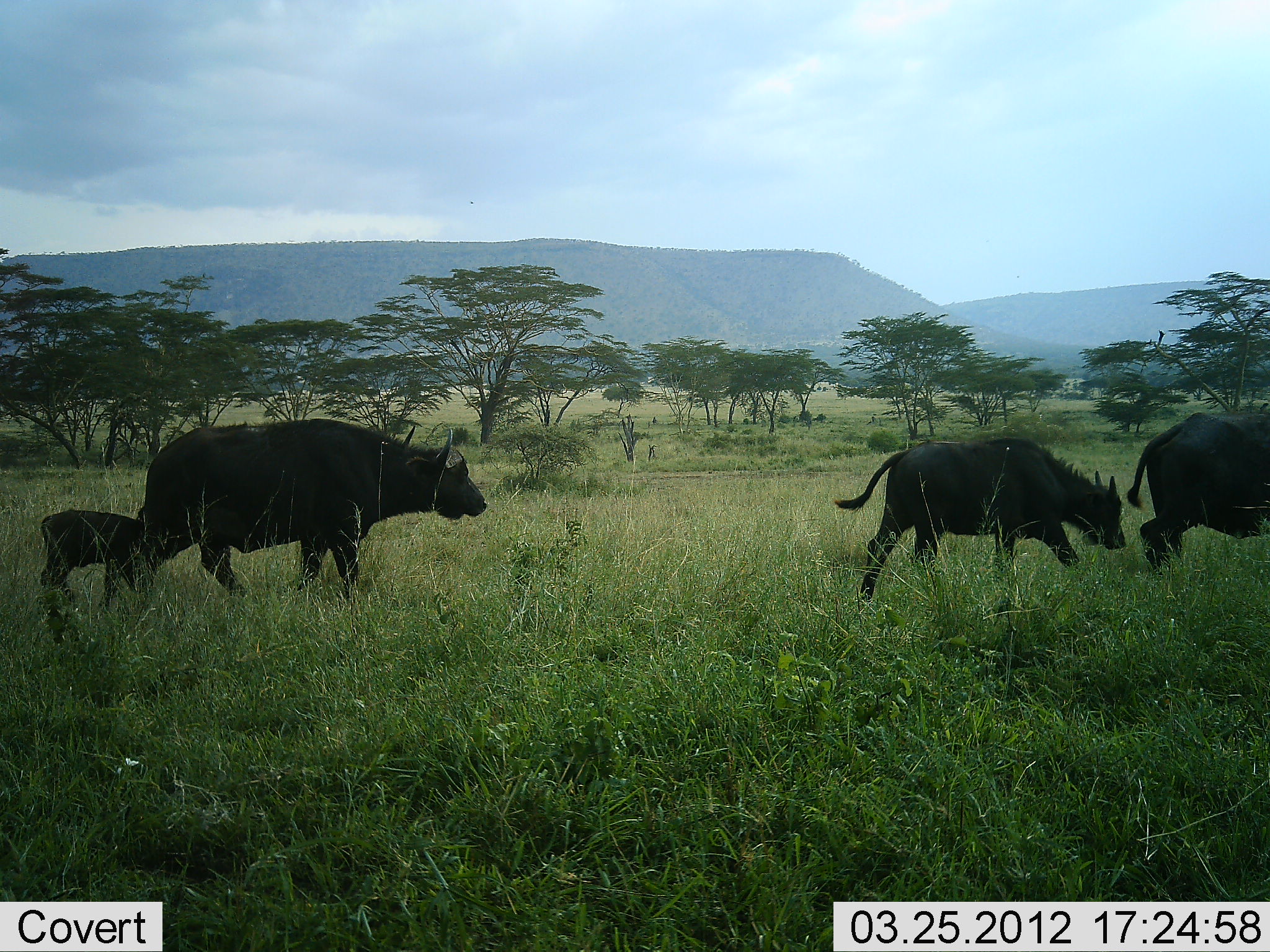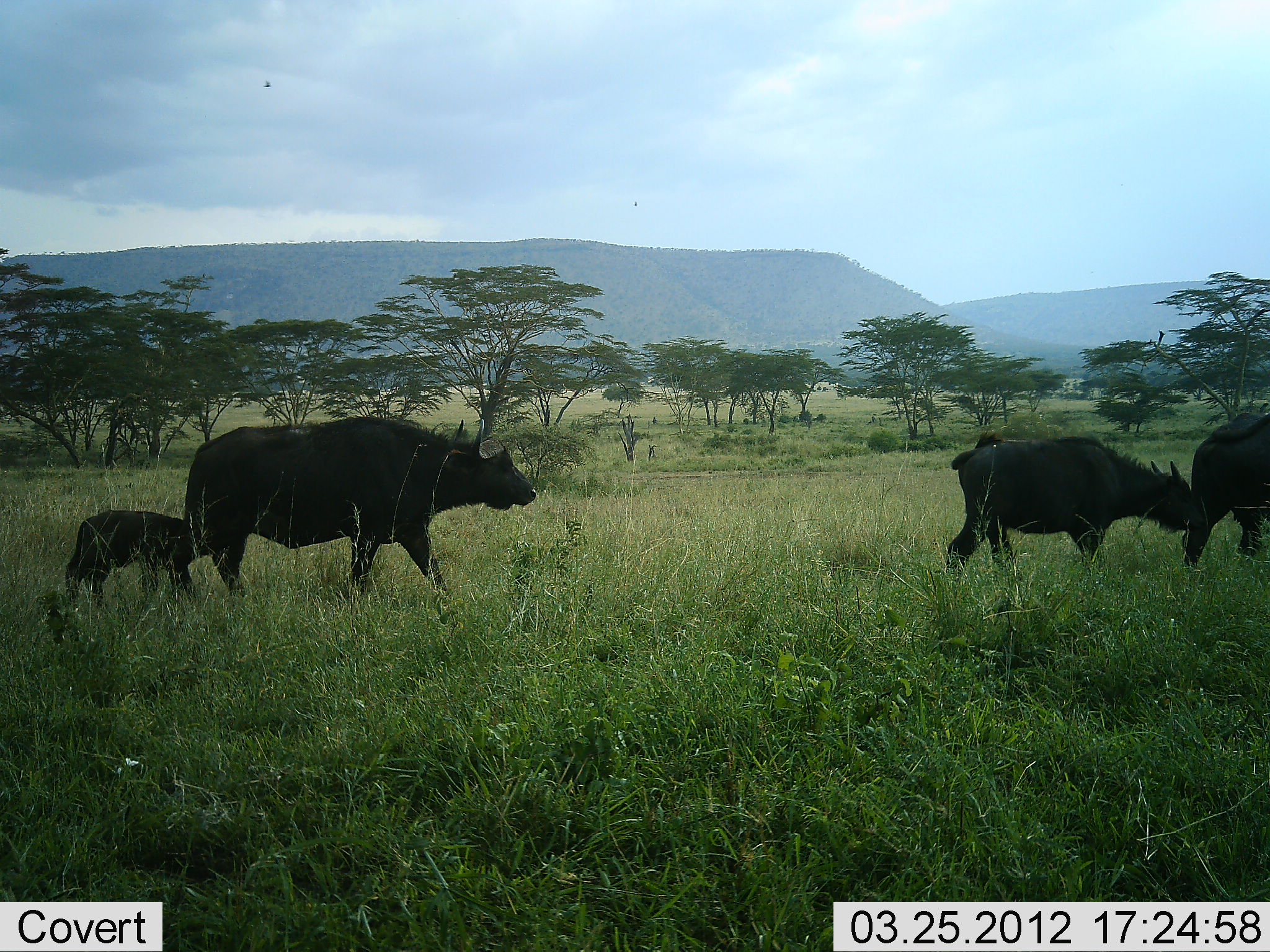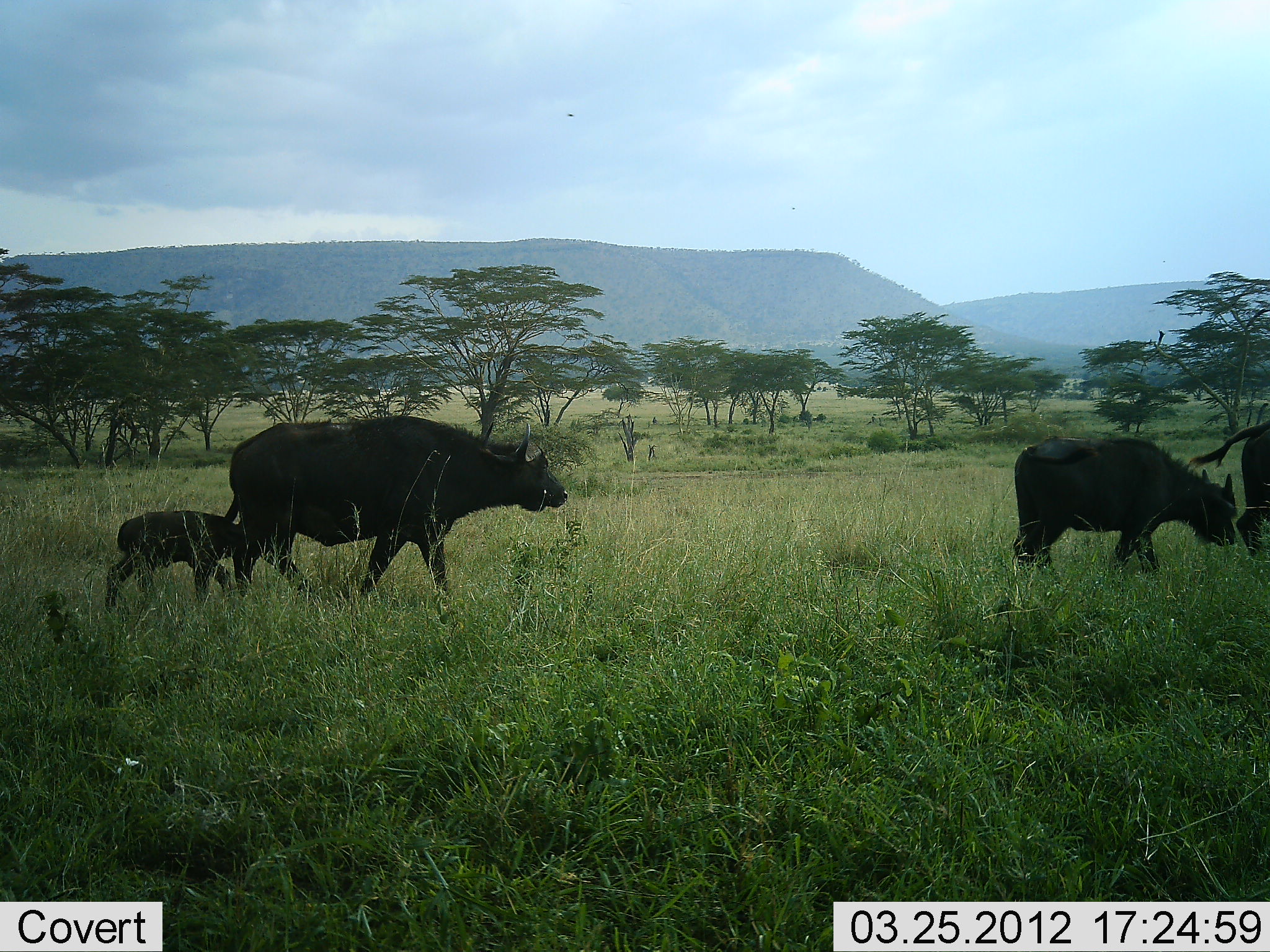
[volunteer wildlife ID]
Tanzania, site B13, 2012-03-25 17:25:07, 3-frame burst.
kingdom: Animalia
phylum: Chordata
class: Mammalia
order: Artiodactyla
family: Bovidae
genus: Syncerus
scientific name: Syncerus caffer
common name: cape buffalo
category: buffalo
Buffalo (cape buffalo) (Syncerus caffer), count 4. Behavior (volunteer vote fractions): standing 6%, resting 0%, moving 97%, interacting 0%. Young present (vote fraction): 94%. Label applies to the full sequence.